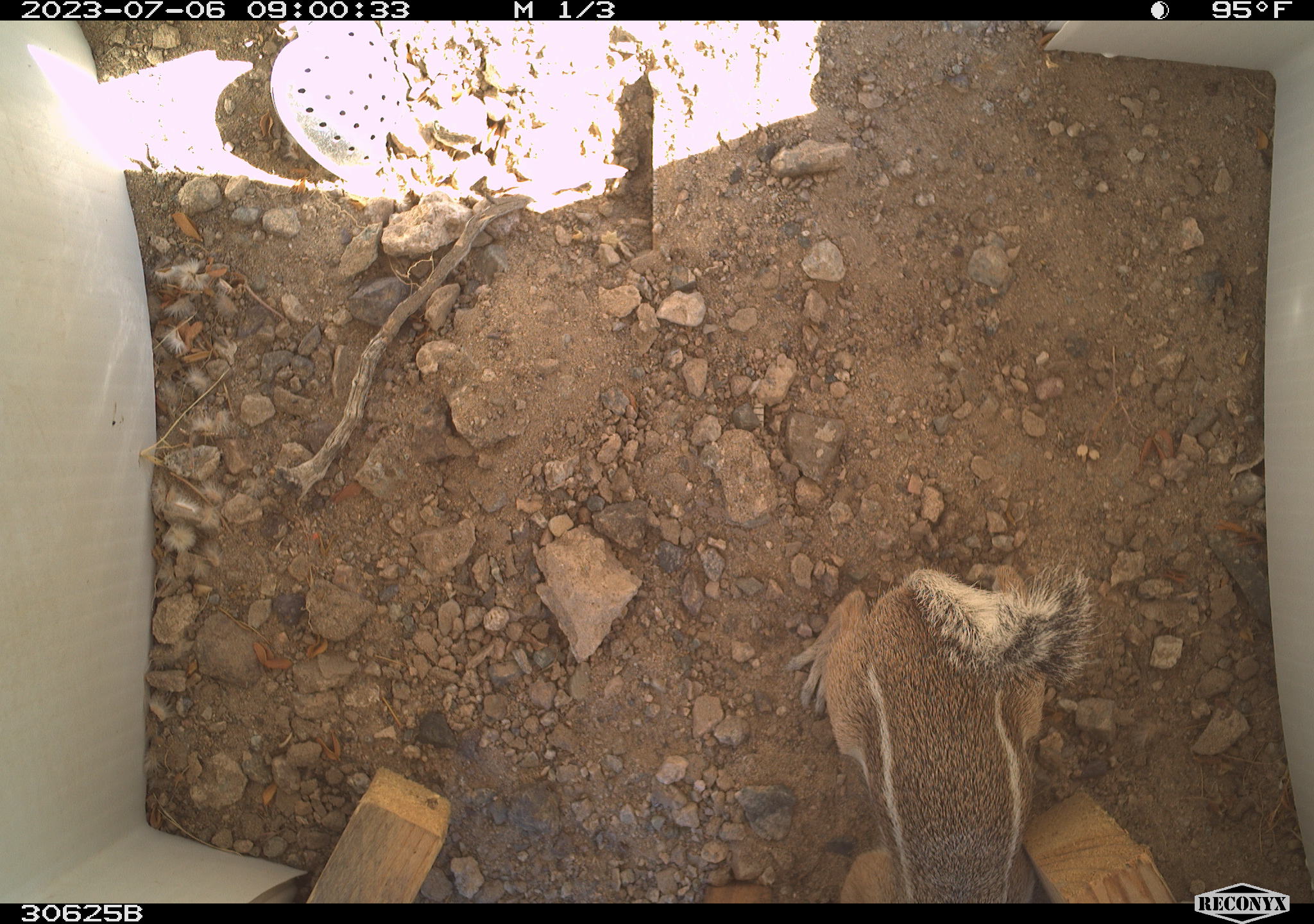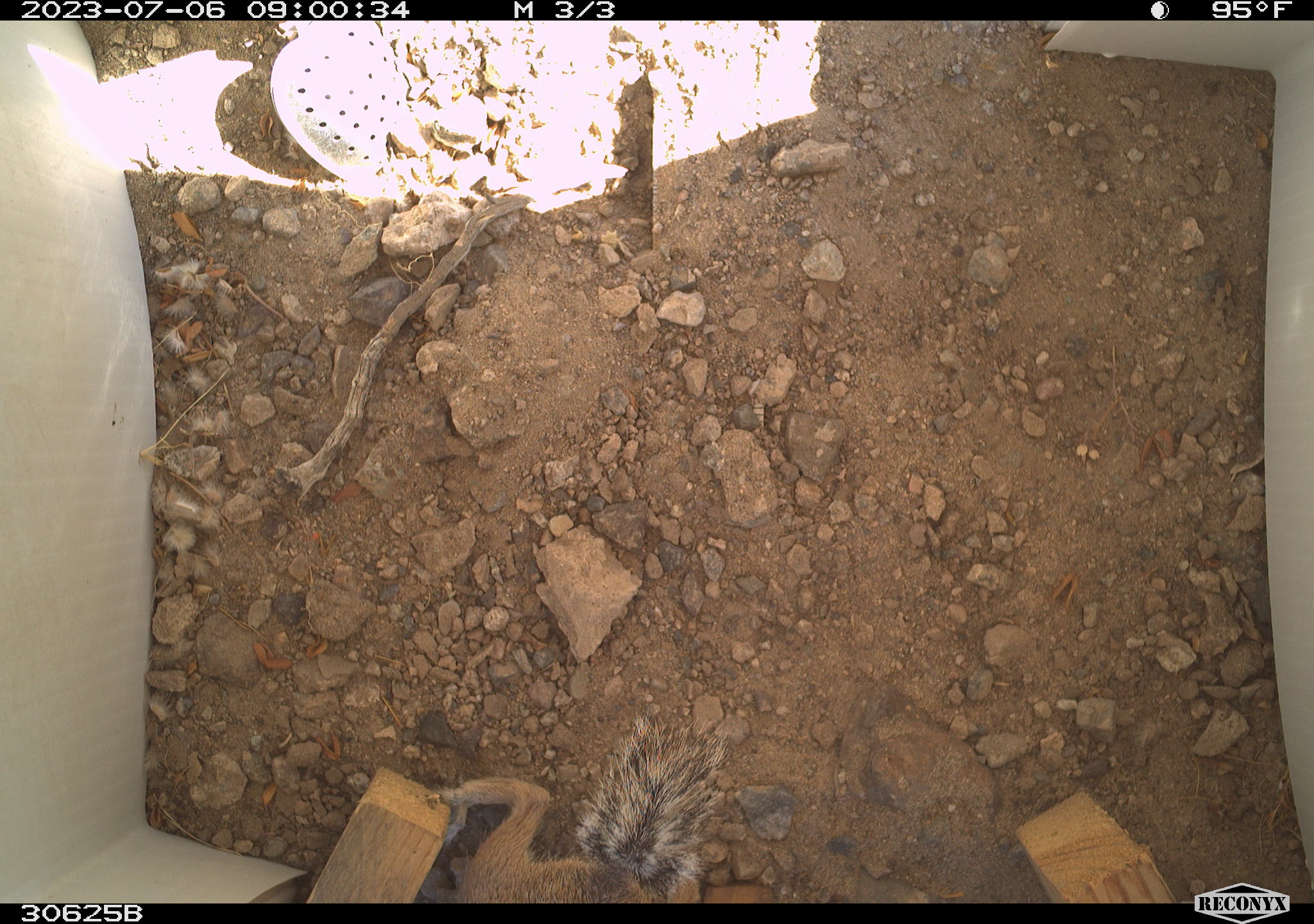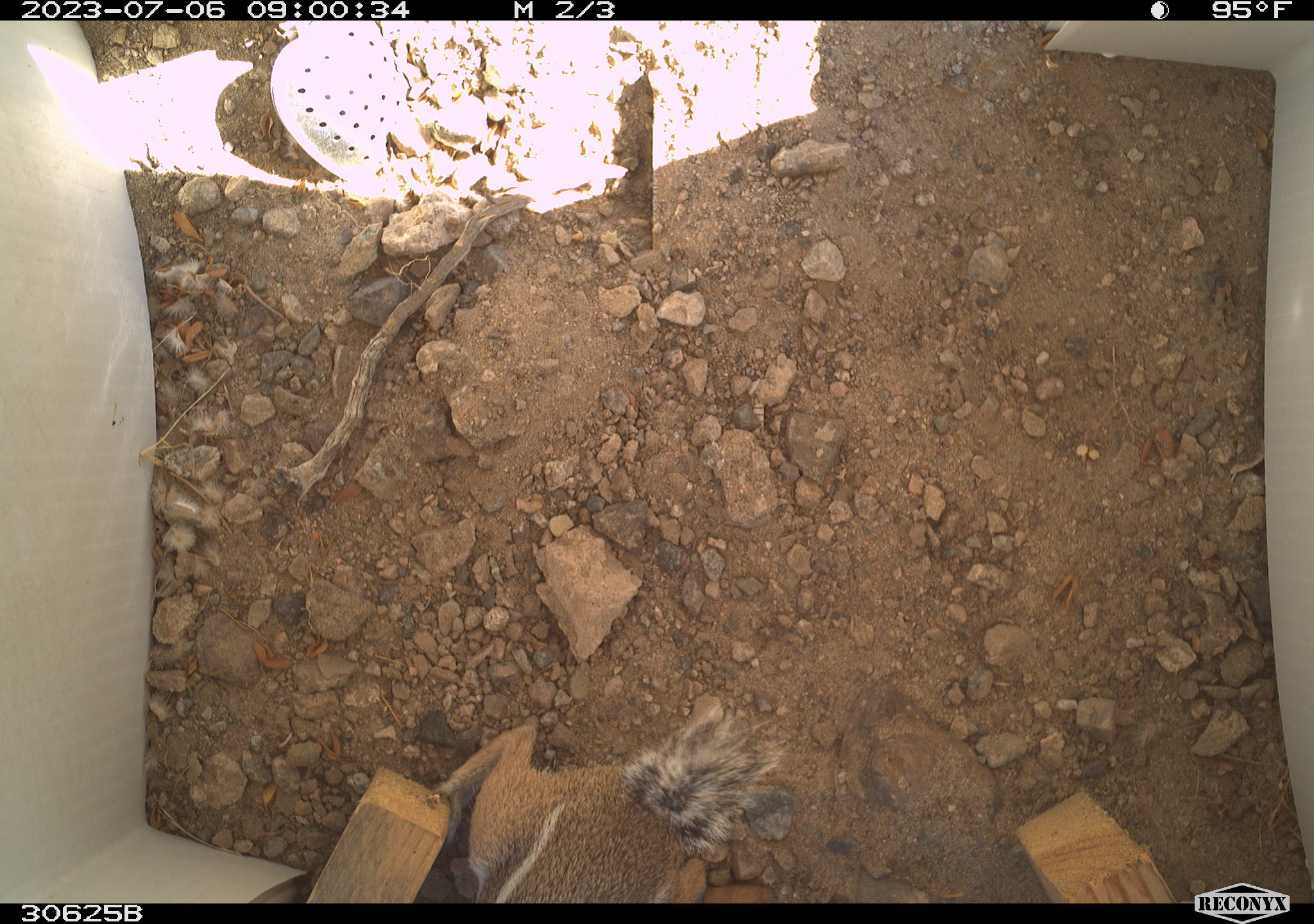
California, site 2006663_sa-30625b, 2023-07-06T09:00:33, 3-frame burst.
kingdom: Animalia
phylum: Chordata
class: Mammalia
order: Rodentia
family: Sciuridae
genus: Ammospermophilus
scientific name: Ammospermophilus leucurus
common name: white-tailed antelope squirrel